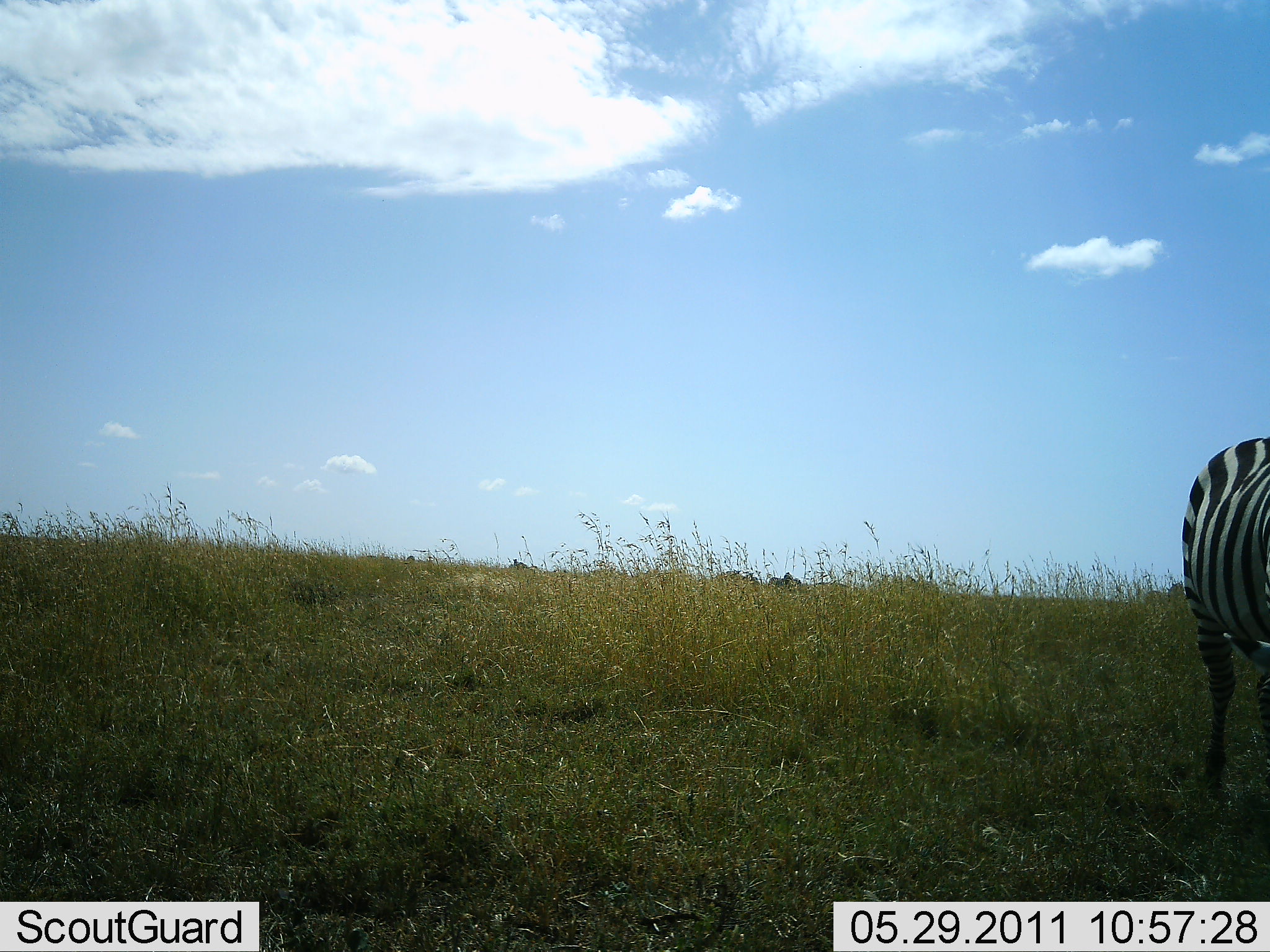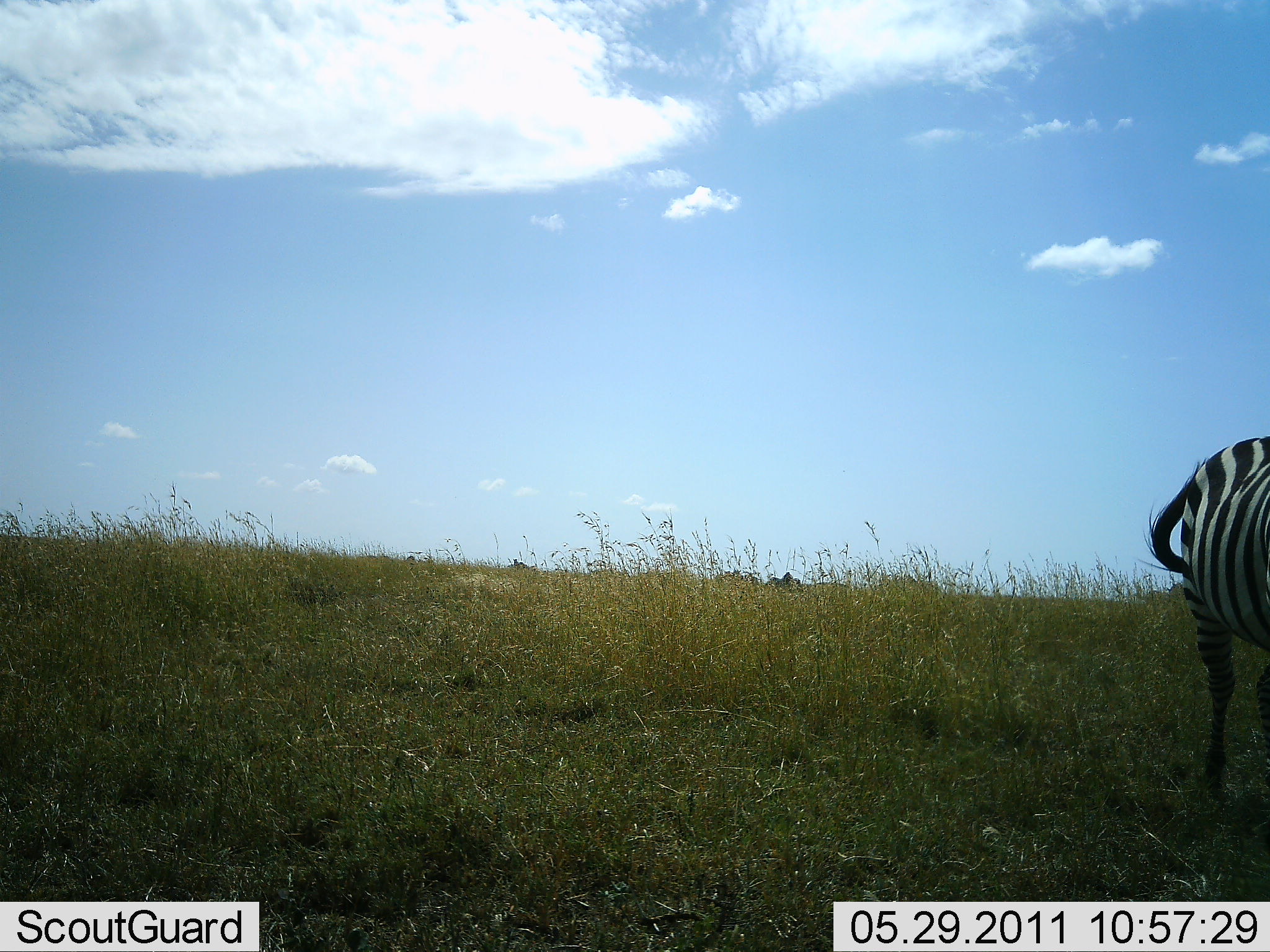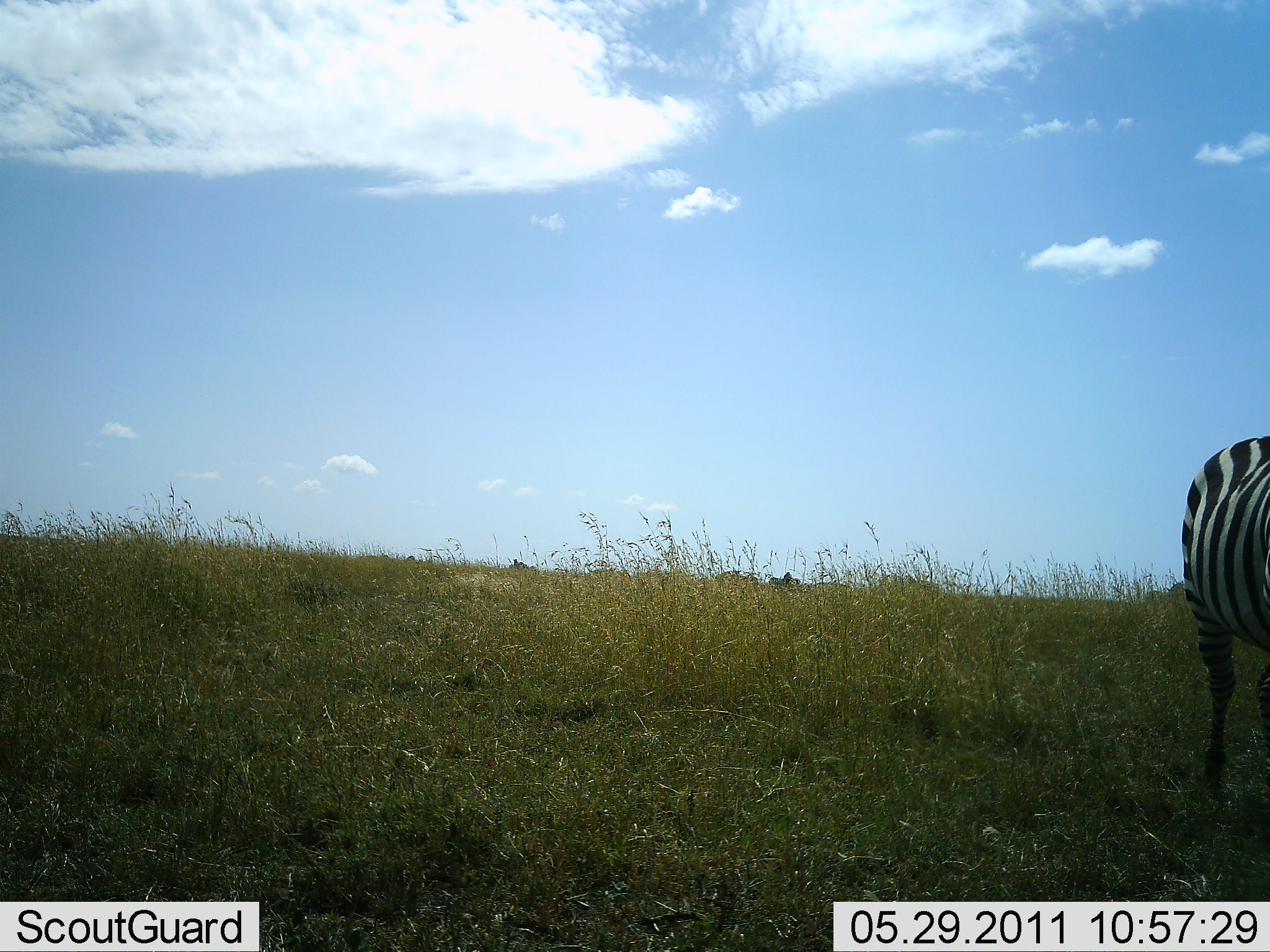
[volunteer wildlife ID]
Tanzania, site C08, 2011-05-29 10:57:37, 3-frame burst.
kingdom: Animalia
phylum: Chordata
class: Mammalia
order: Perissodactyla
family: Equidae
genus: Equus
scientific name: Equus quagga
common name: plains zebra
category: zebra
Zebra (plains zebra) (Equus quagga), count 1. Behavior (volunteer vote fractions): standing 100%, resting 0%, moving 0%, interacting 0%. Young present (vote fraction): 0%. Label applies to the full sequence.